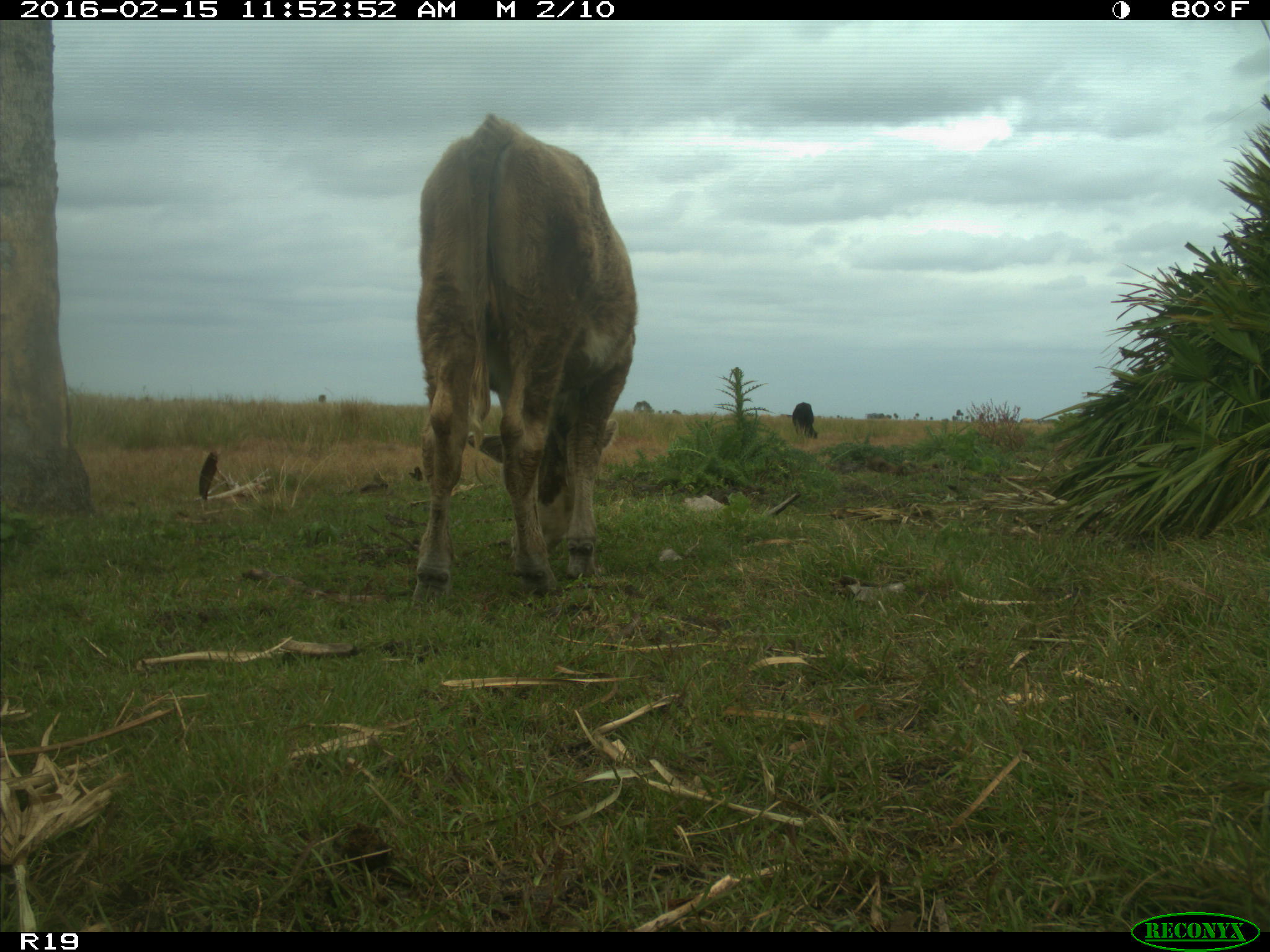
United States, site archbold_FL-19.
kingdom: Animalia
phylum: Chordata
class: Mammalia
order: Artiodactyla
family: Bovidae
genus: Bos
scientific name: Bos taurus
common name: domestic cow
Bos taurus (domestic cow).